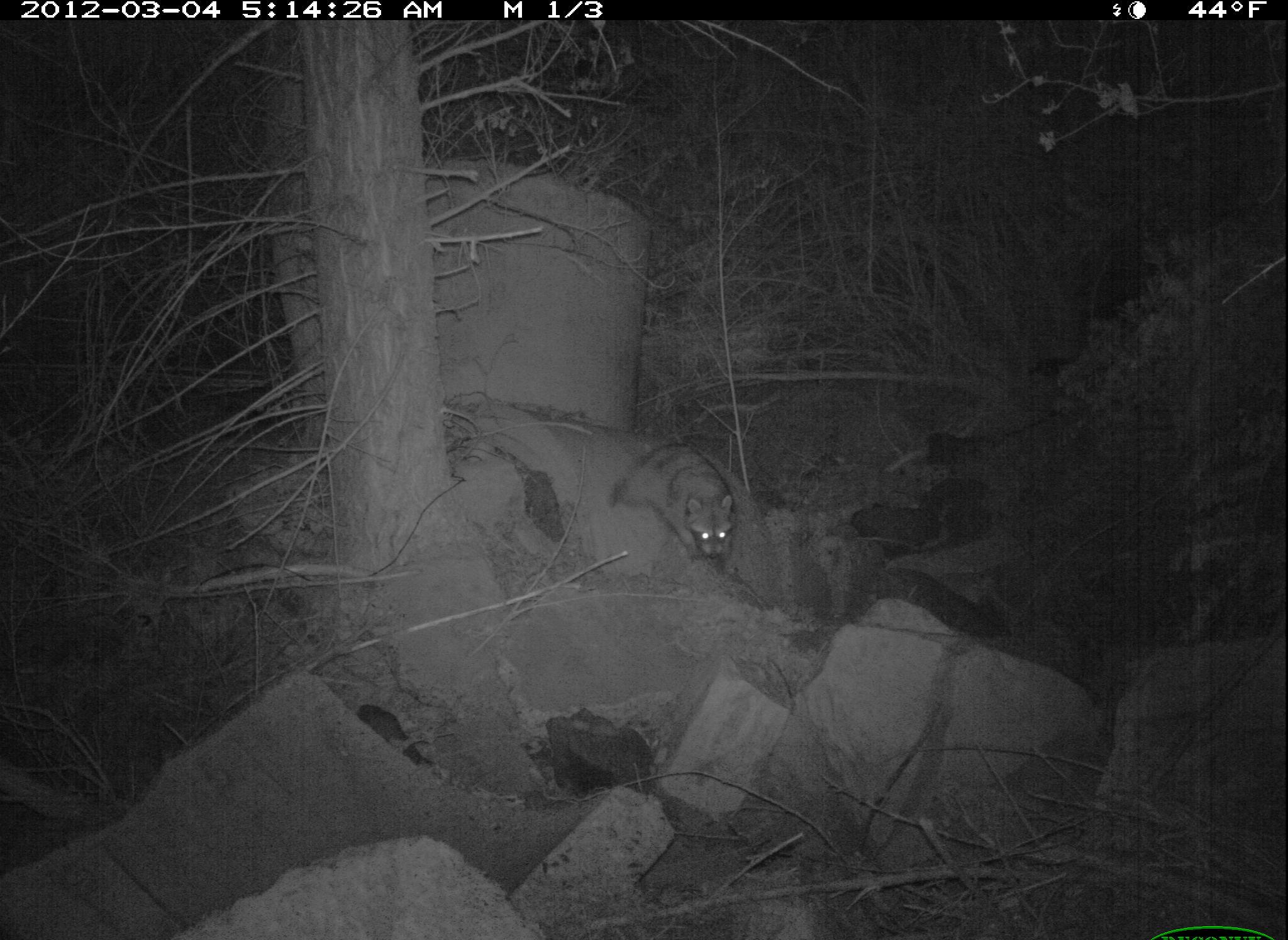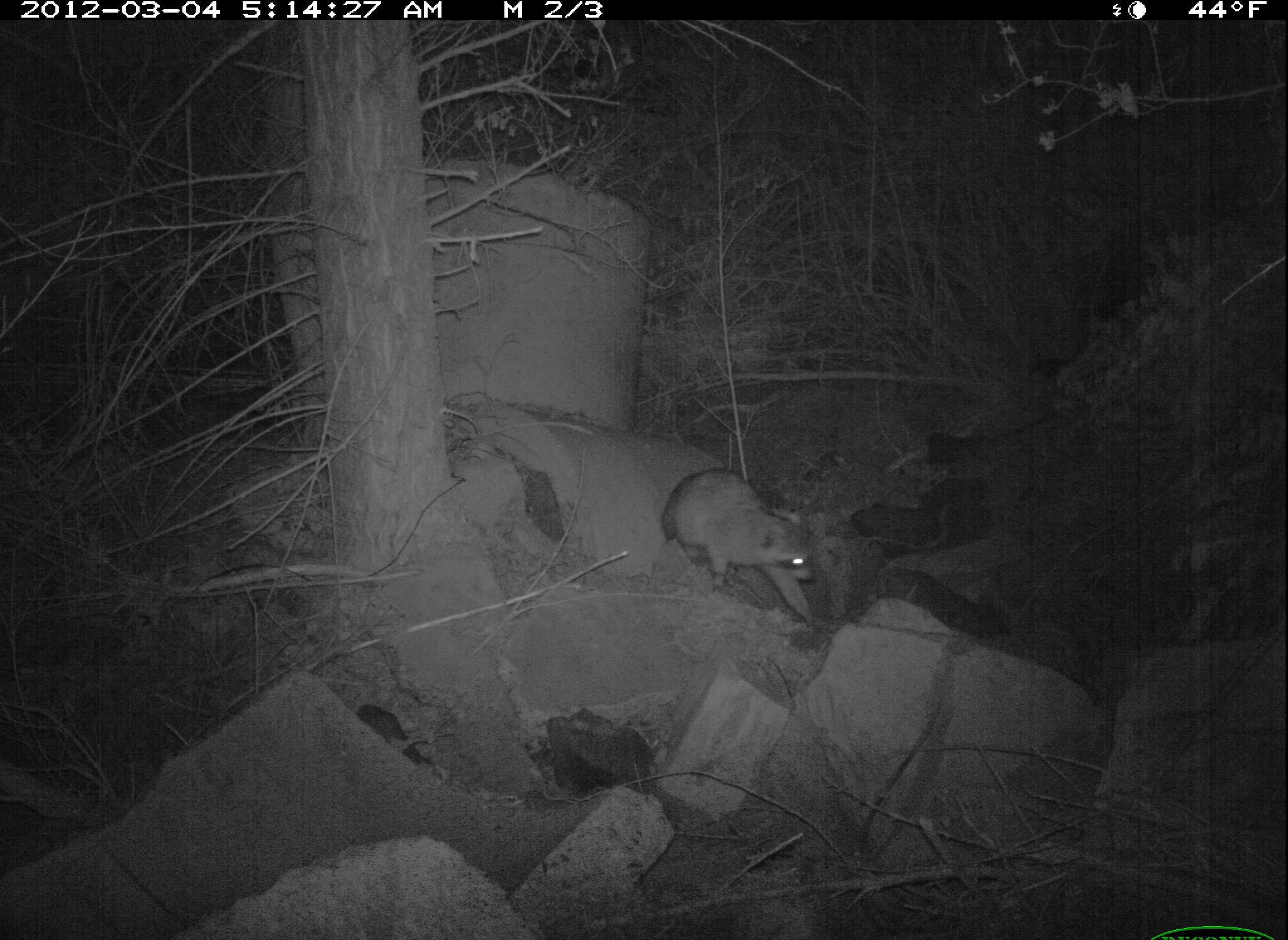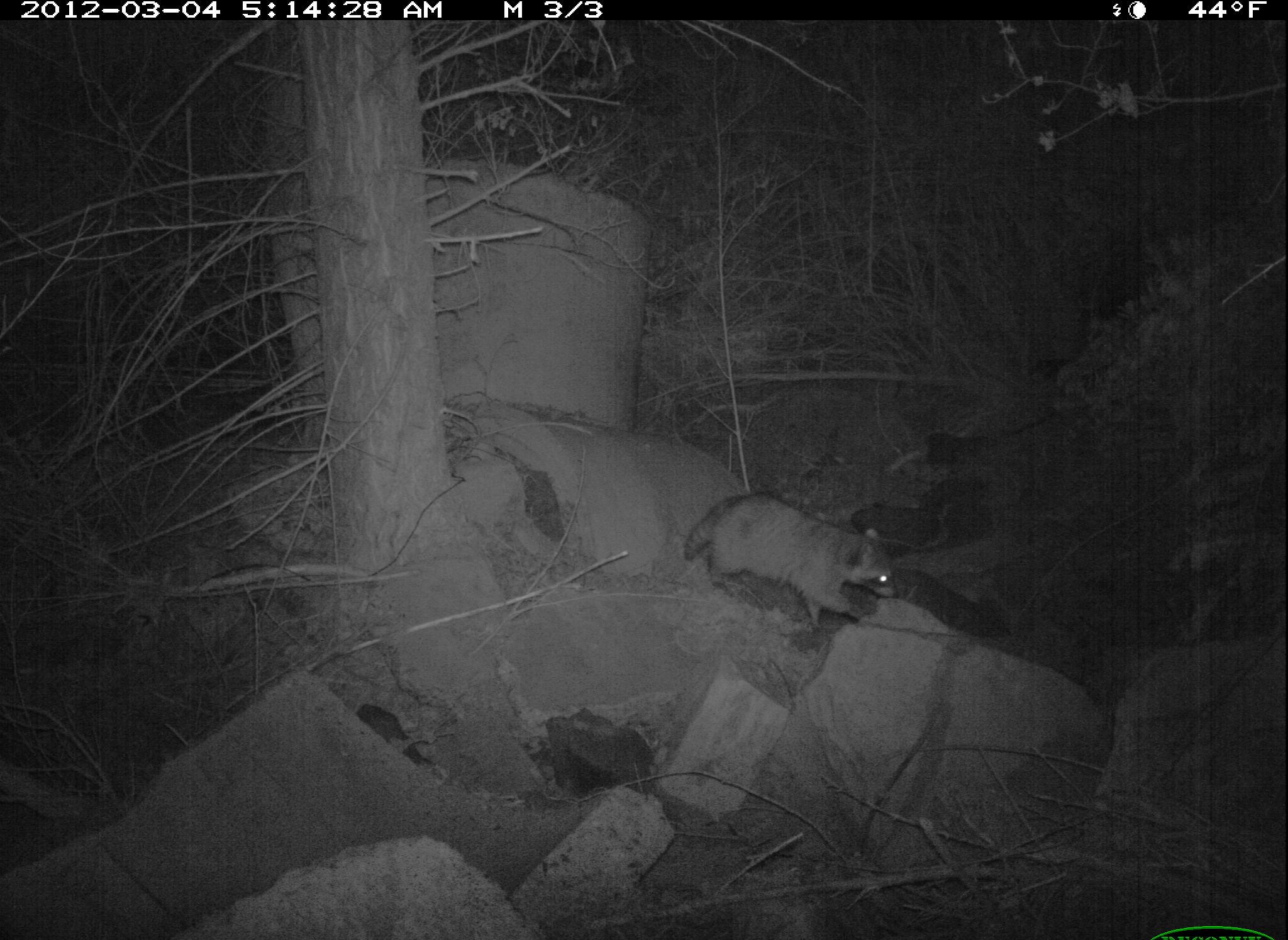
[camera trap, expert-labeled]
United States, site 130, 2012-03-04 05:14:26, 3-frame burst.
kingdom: Animalia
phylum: Chordata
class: Mammalia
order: Carnivora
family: Procyonidae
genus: Procyon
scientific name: Procyon lotor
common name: raccoon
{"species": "raccoon (Procyon lotor)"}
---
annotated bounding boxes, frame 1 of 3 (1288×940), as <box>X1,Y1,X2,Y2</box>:
raccoon: <box>609,430,752,580</box>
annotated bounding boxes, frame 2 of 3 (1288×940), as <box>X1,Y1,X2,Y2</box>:
raccoon: <box>652,451,837,627</box>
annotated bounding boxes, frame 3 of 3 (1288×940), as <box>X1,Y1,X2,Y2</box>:
raccoon: <box>673,482,911,638</box>